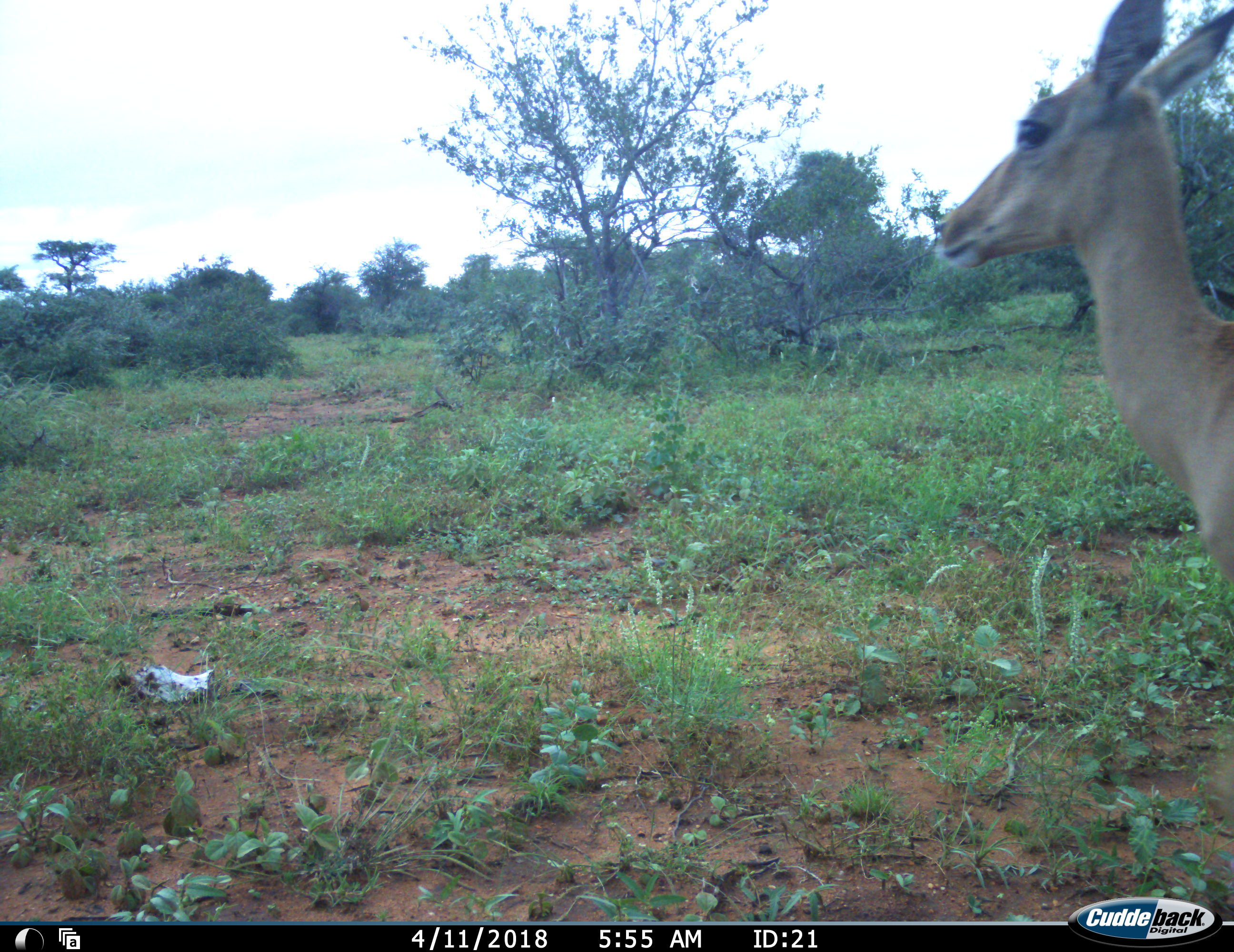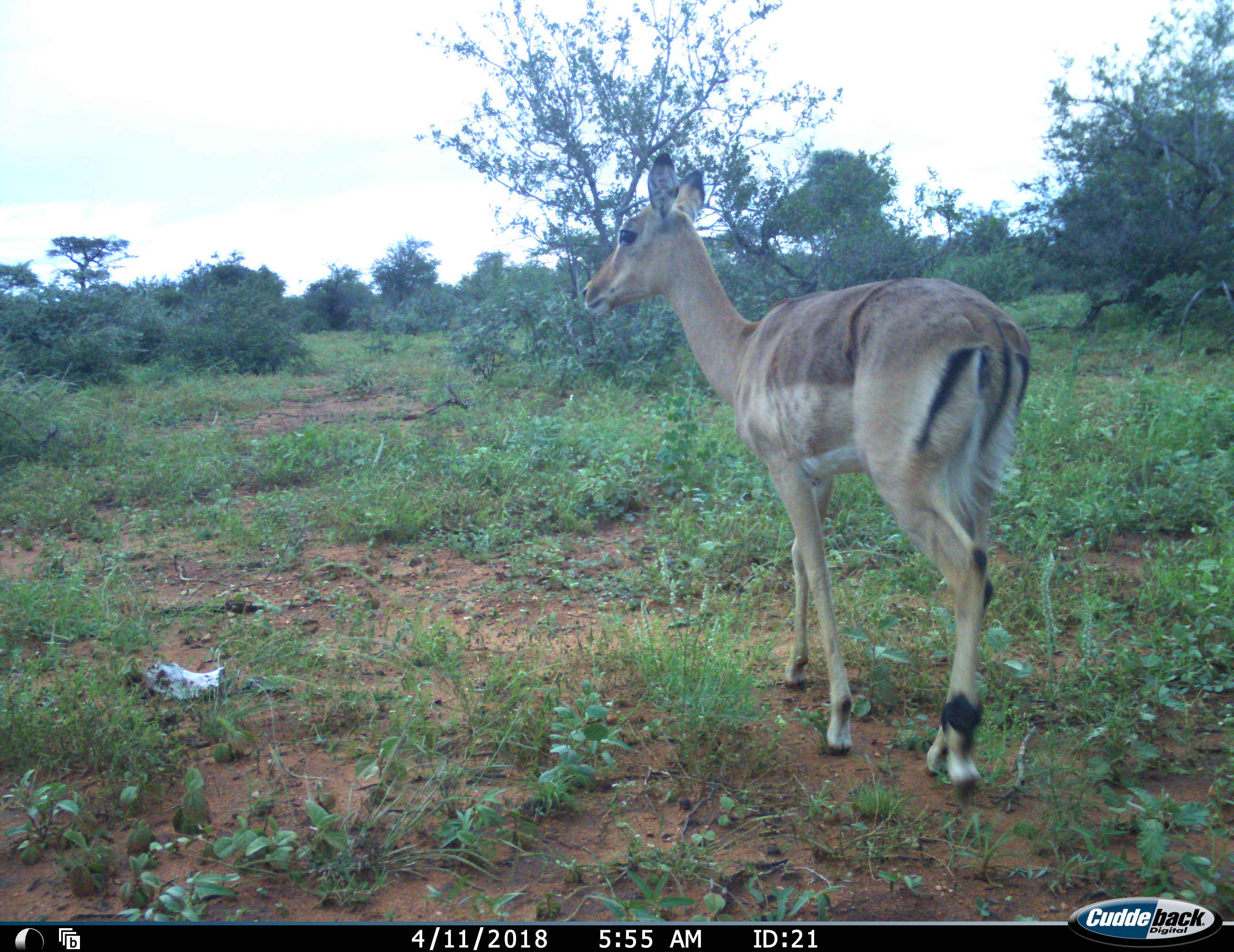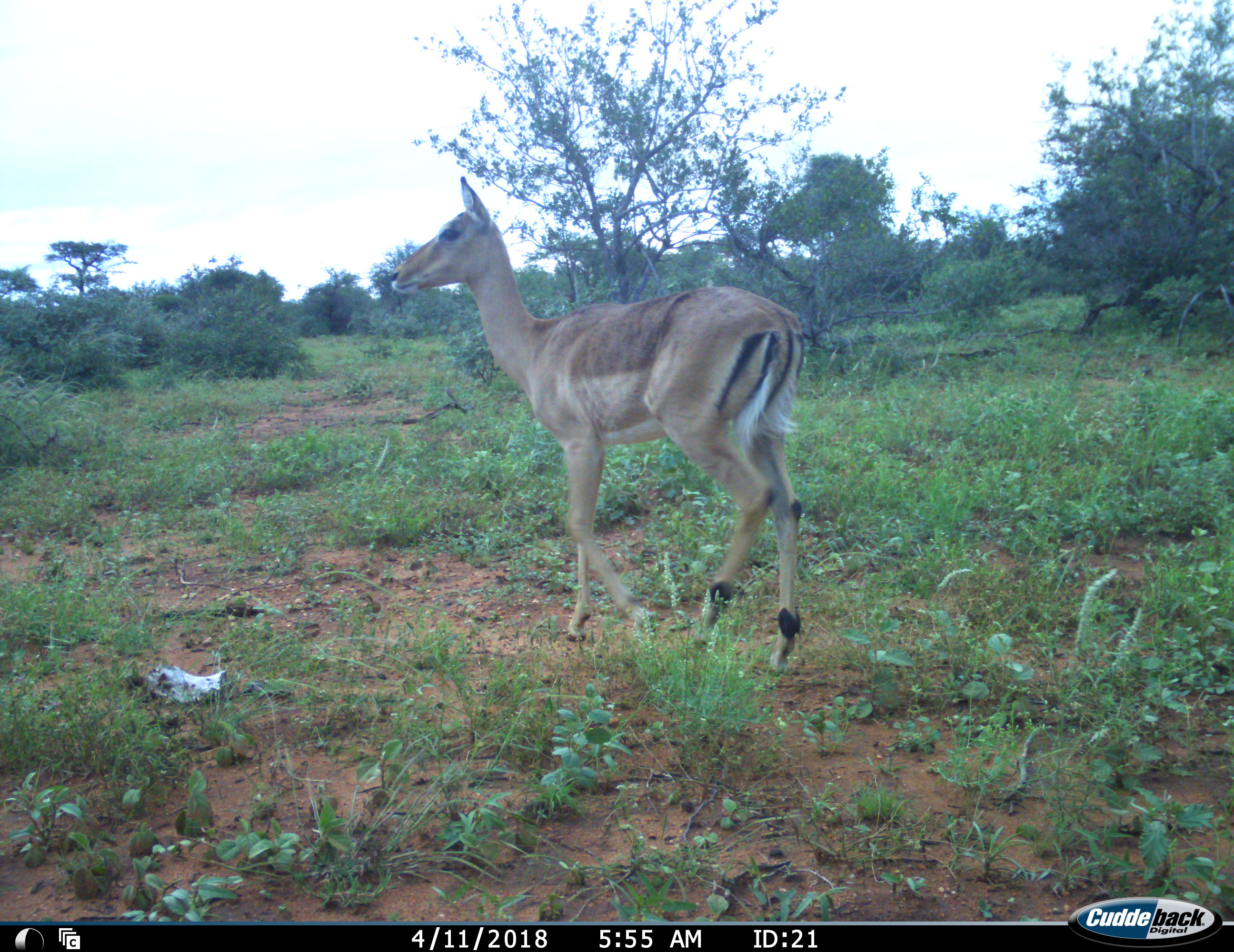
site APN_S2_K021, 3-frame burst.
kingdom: Animalia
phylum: Chordata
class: Mammalia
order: Artiodactyla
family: Bovidae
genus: Aepyceros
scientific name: Aepyceros melampus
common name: impala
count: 1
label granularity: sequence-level